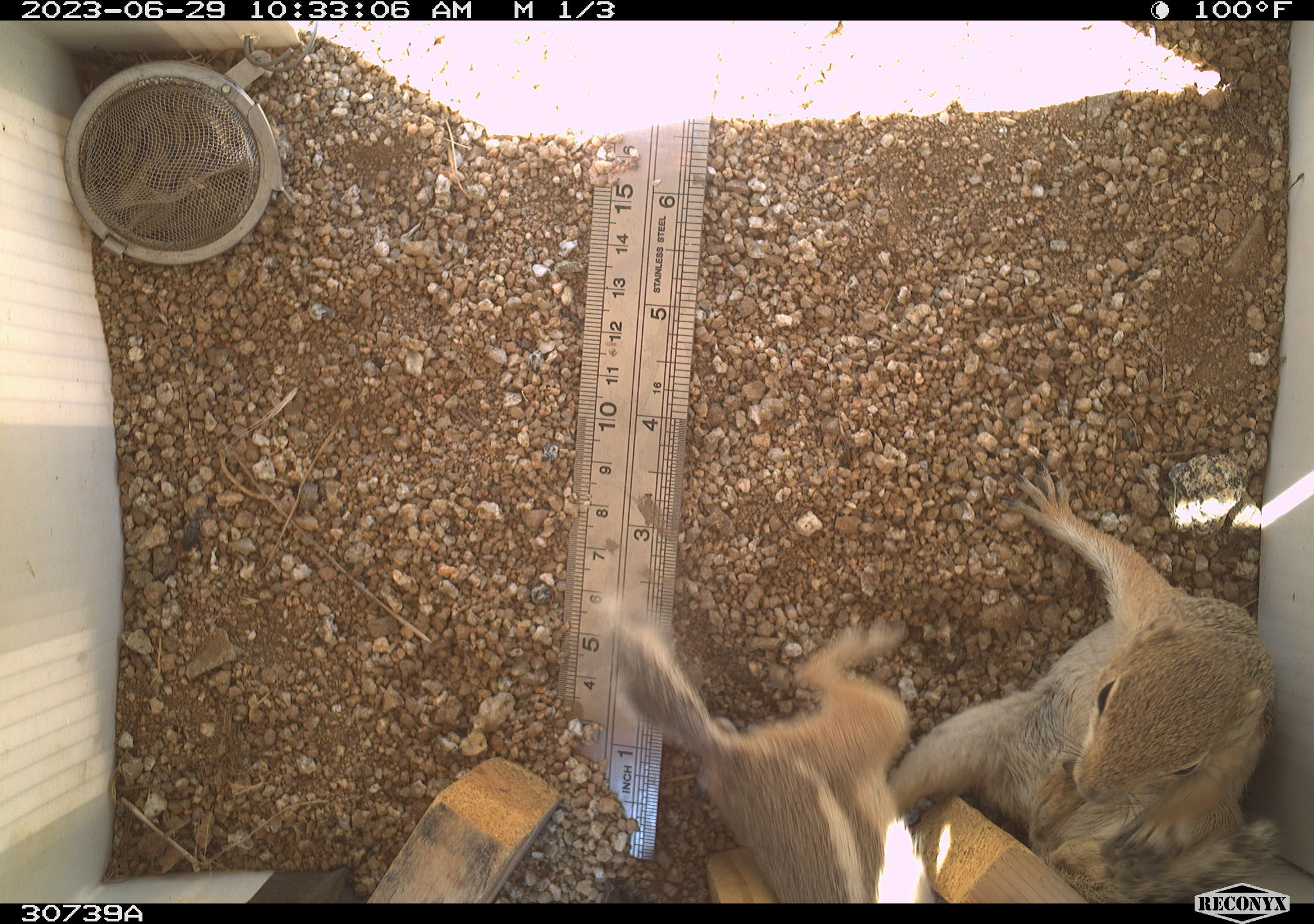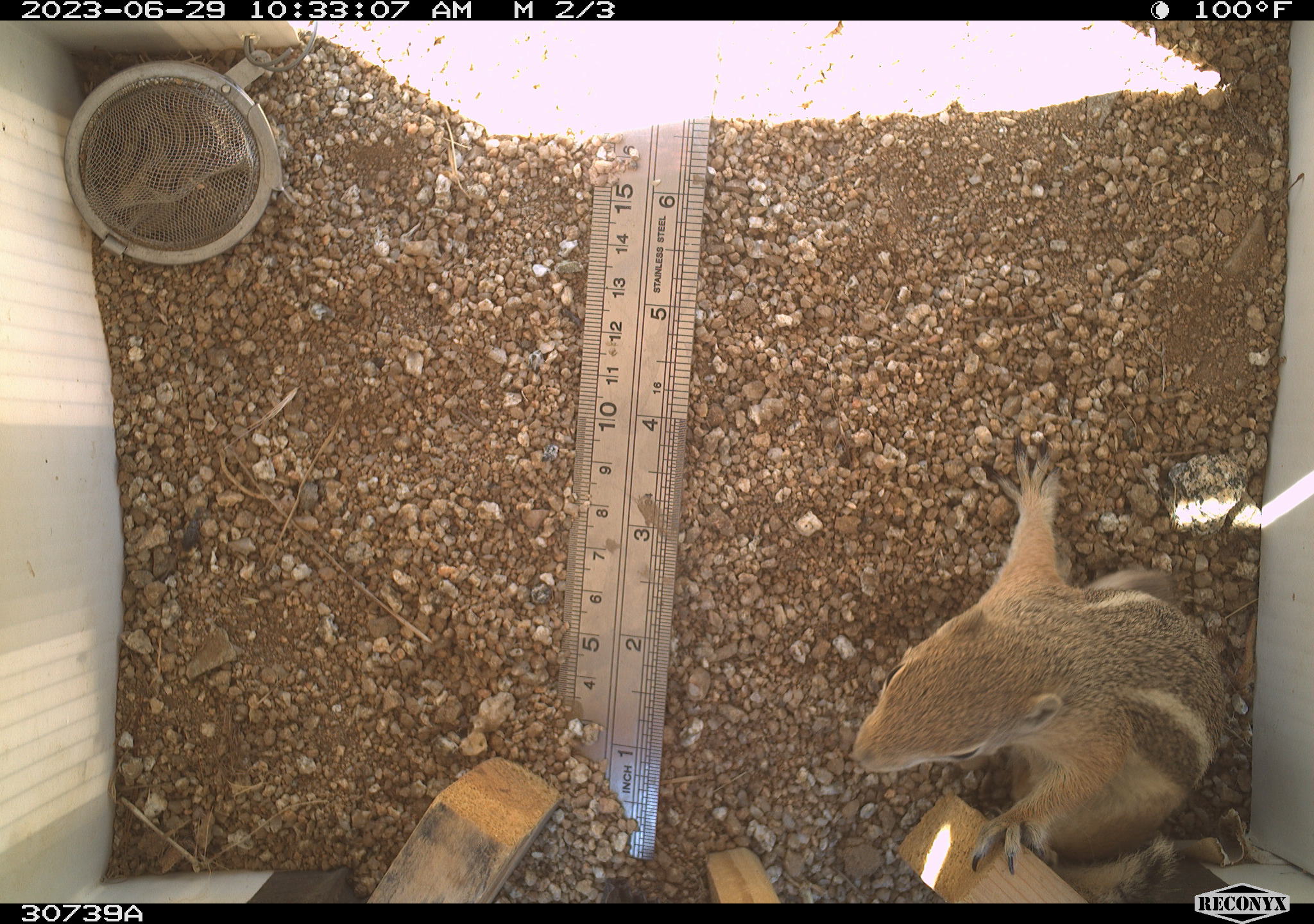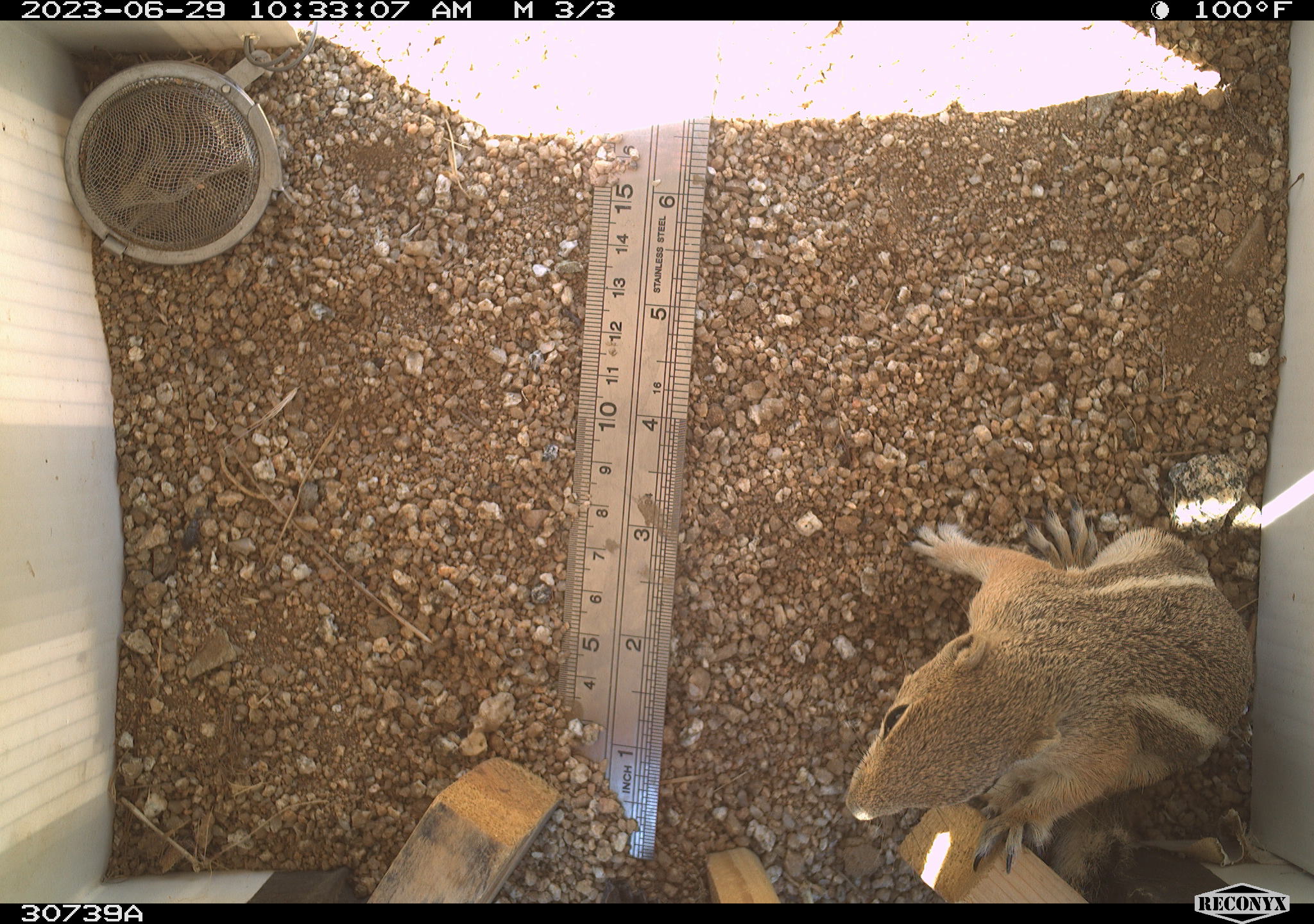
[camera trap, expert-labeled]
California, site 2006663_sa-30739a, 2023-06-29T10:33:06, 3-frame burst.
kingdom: Animalia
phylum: Chordata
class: Mammalia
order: Rodentia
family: Sciuridae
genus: Ammospermophilus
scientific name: Ammospermophilus leucurus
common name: white-tailed antelope squirrel